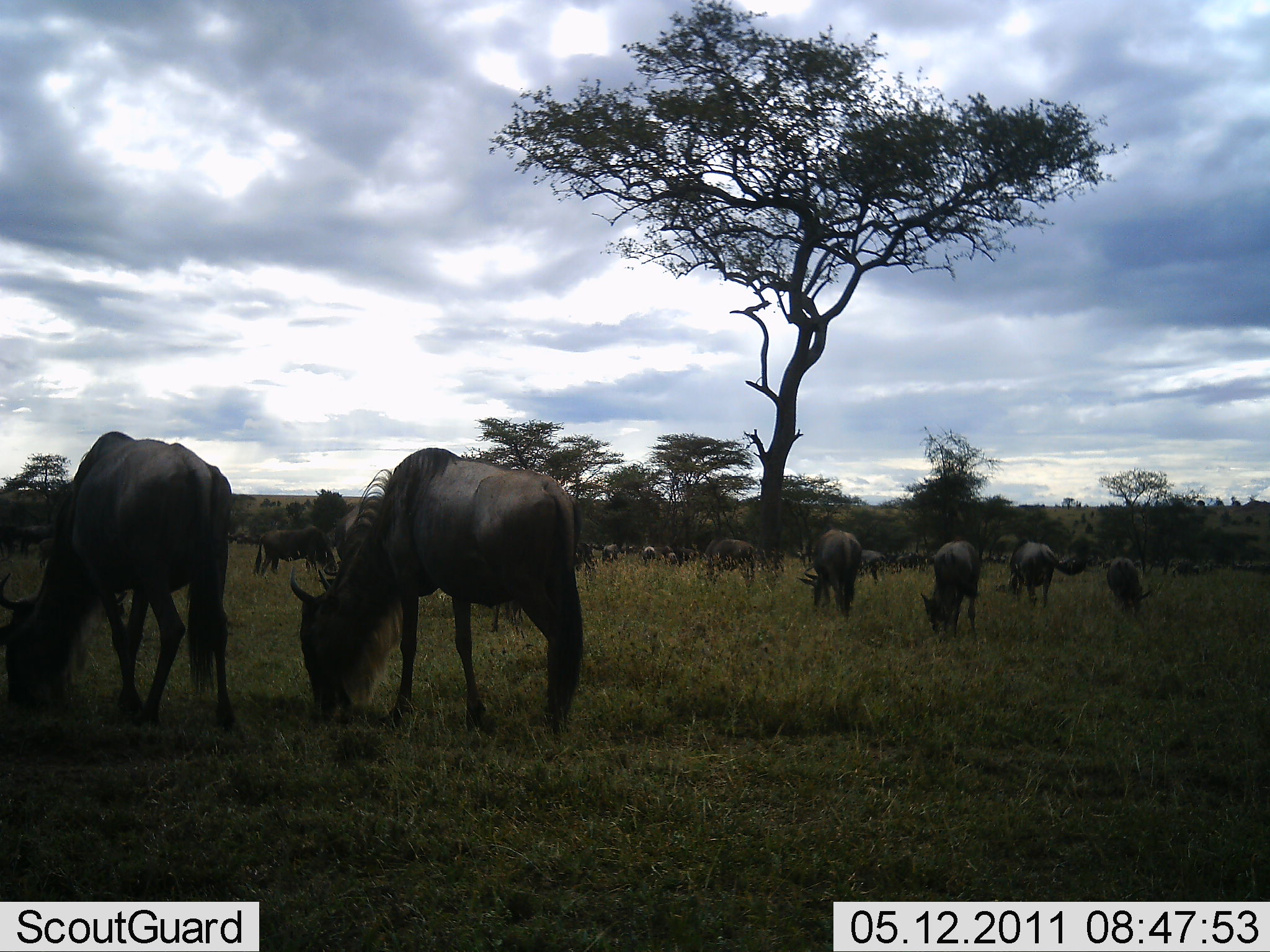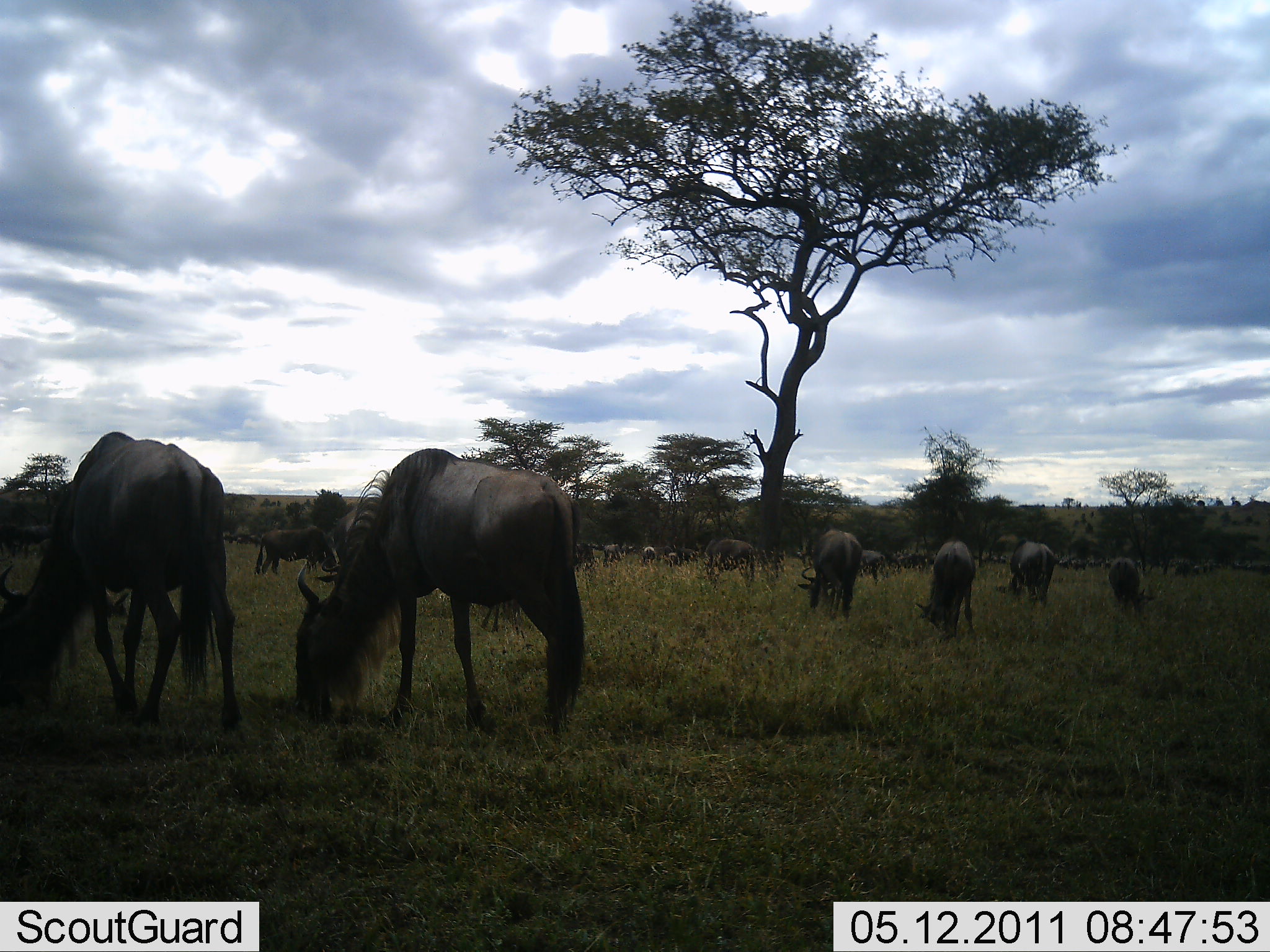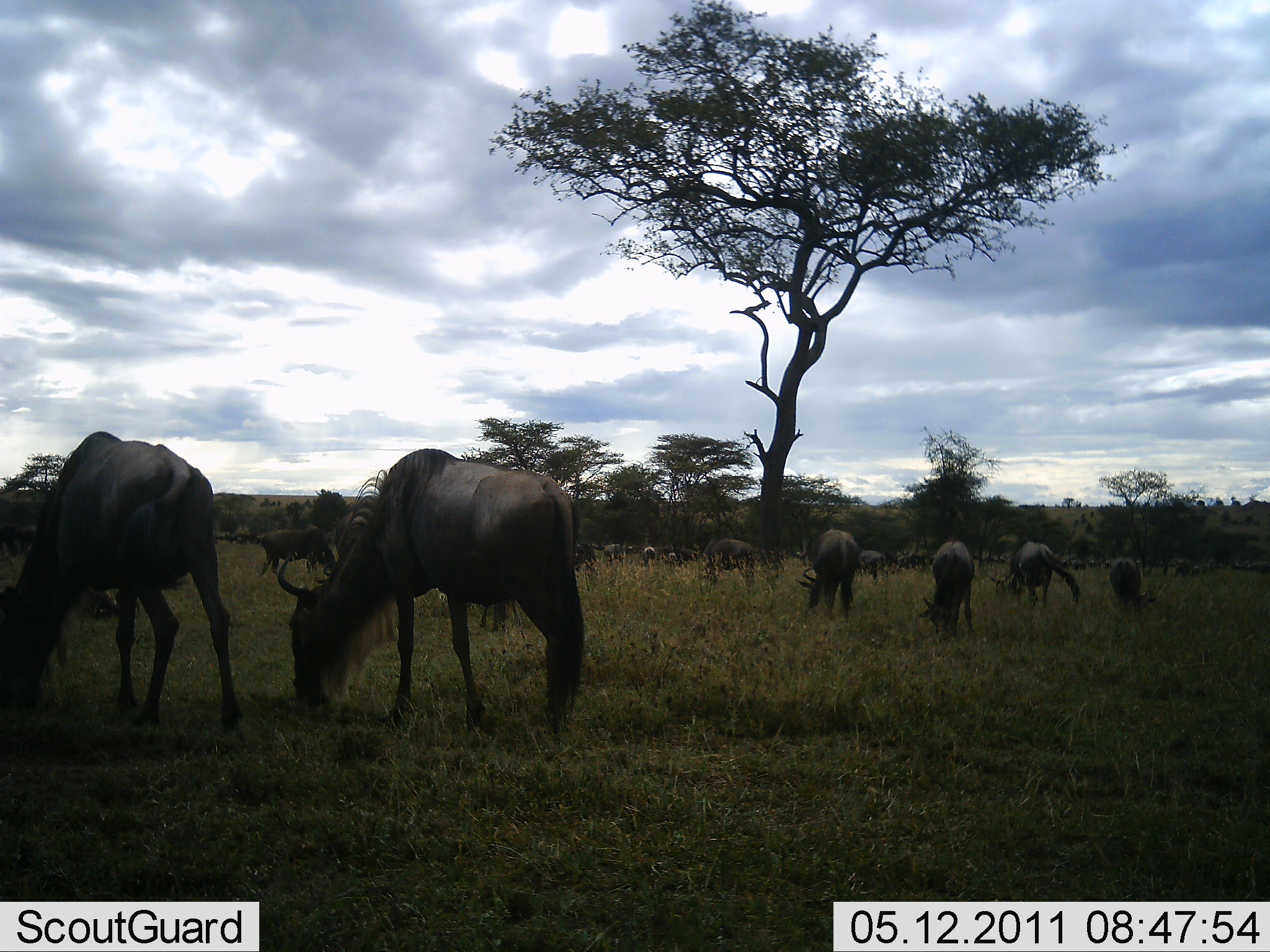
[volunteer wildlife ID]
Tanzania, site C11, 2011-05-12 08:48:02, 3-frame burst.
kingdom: Animalia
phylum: Chordata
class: Mammalia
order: Artiodactyla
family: Bovidae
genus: Connochaetes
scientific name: Connochaetes taurinus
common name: blue wildebeest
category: wildebeest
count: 11-50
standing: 18%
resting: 0%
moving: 0%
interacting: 0%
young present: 0%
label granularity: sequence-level